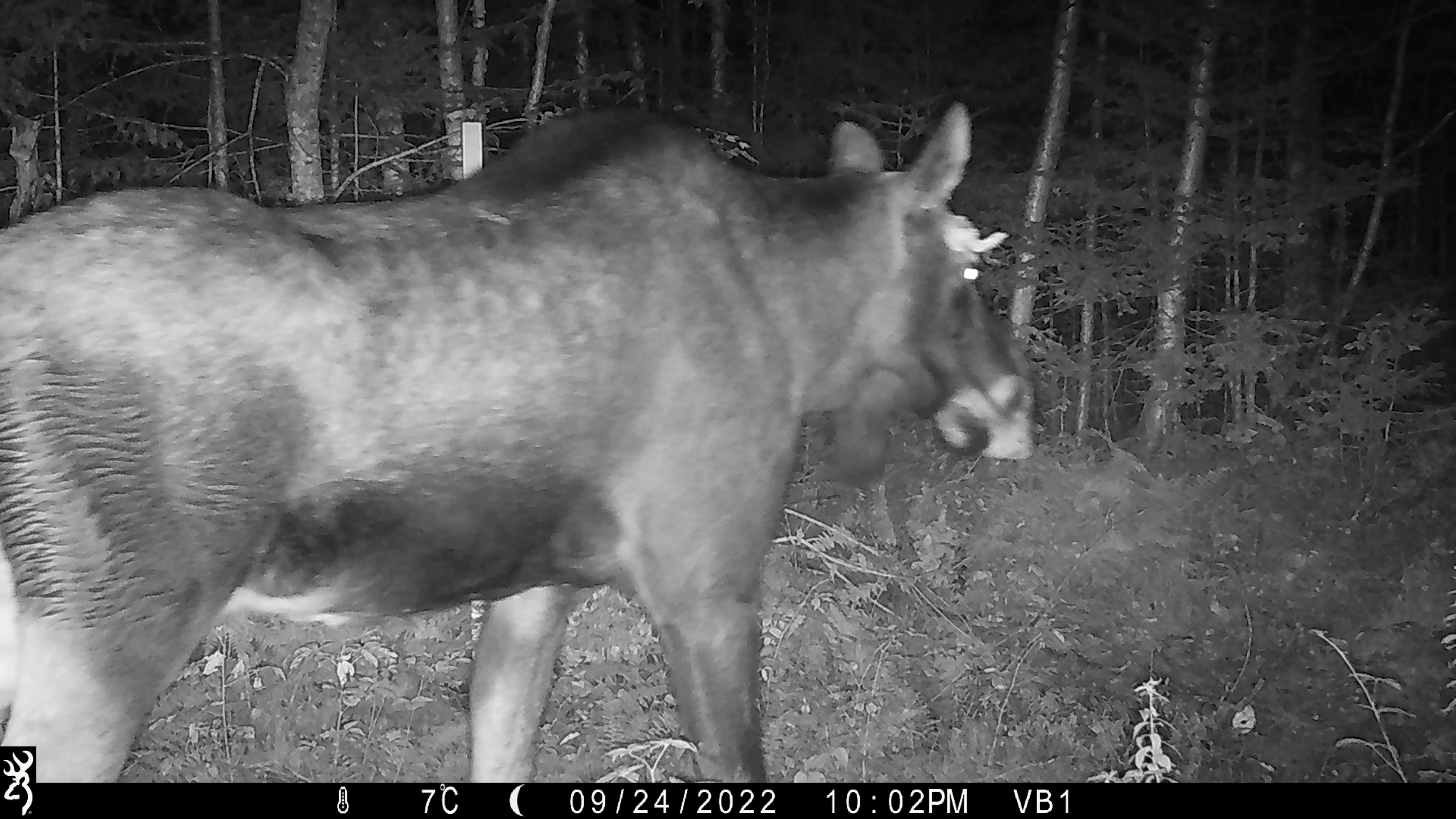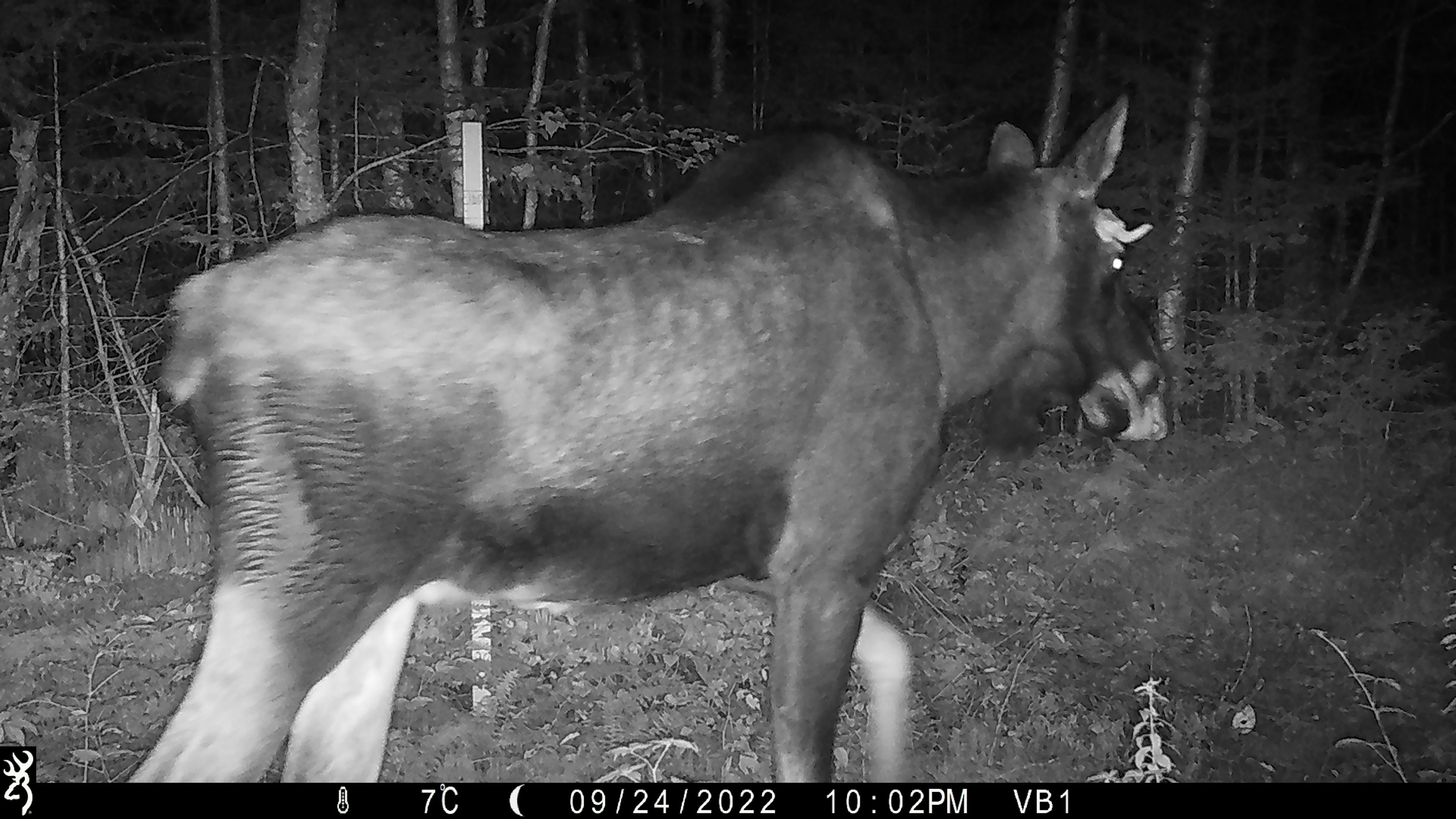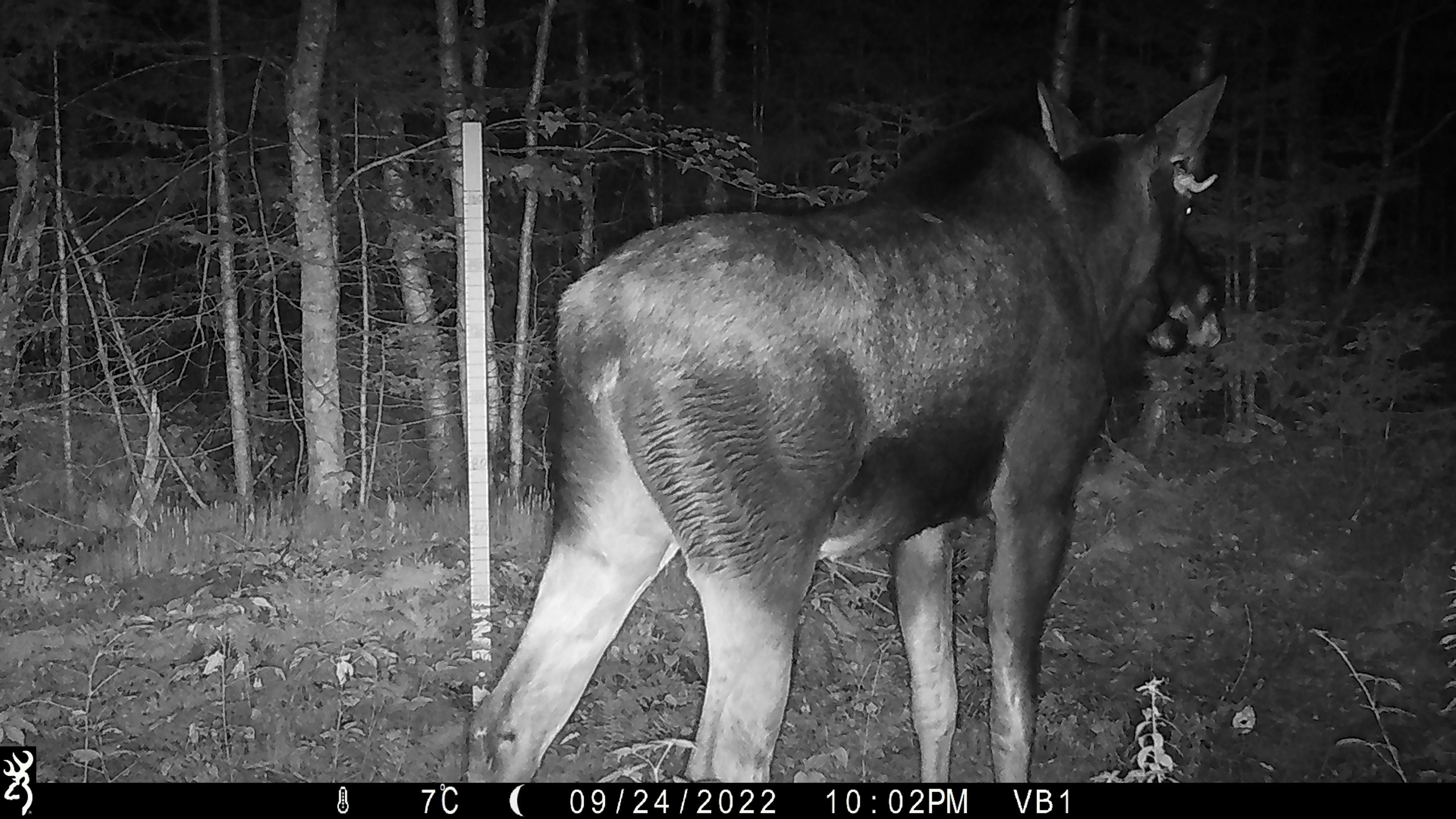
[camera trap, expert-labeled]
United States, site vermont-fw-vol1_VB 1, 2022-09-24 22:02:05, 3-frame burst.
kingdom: Animalia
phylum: Chordata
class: Mammalia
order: Artiodactyla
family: Cervidae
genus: Alces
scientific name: Alces alces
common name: moose